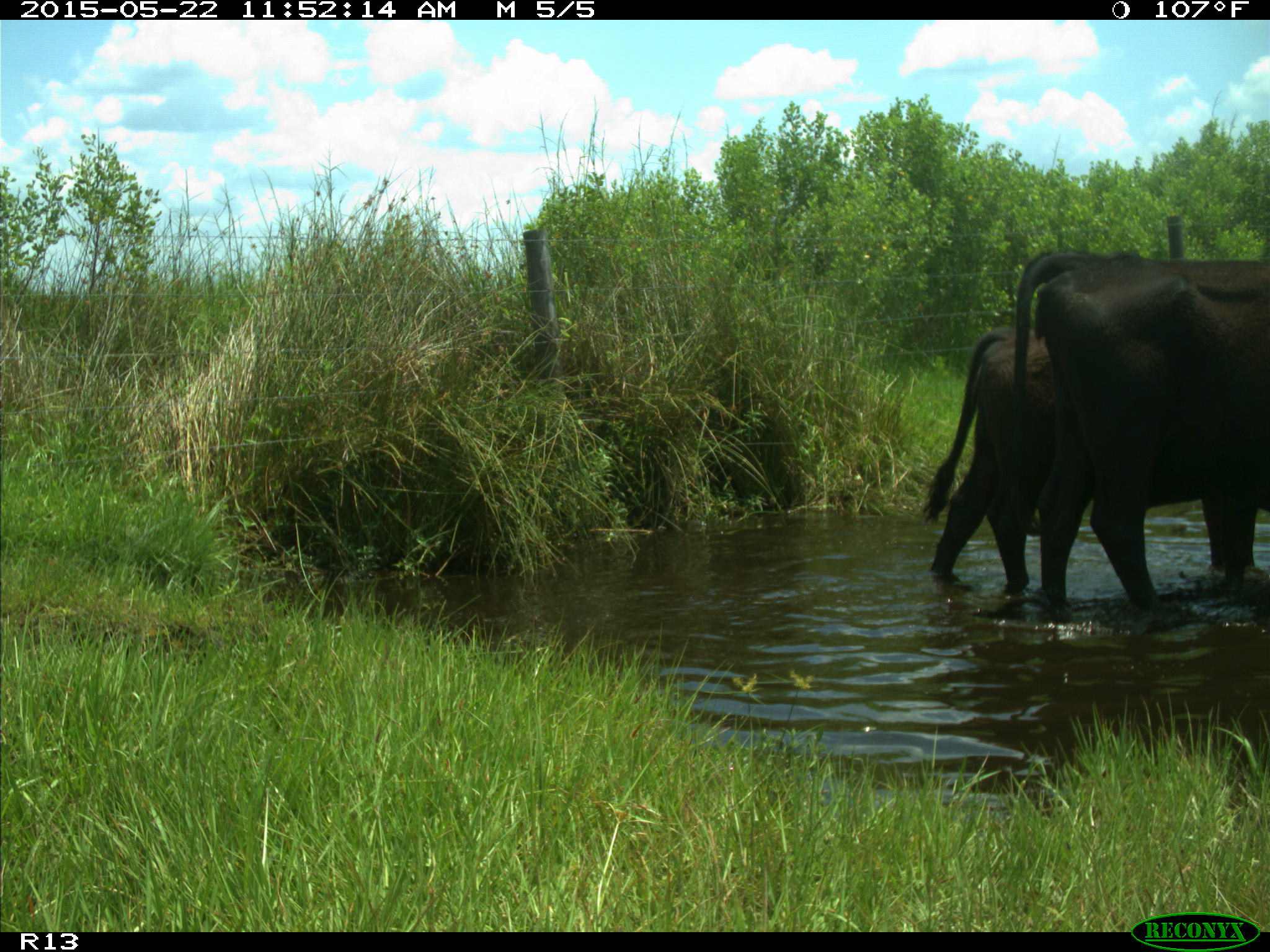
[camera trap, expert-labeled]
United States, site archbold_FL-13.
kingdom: Animalia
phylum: Chordata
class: Mammalia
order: Artiodactyla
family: Bovidae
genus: Bos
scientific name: Bos taurus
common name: domestic cow